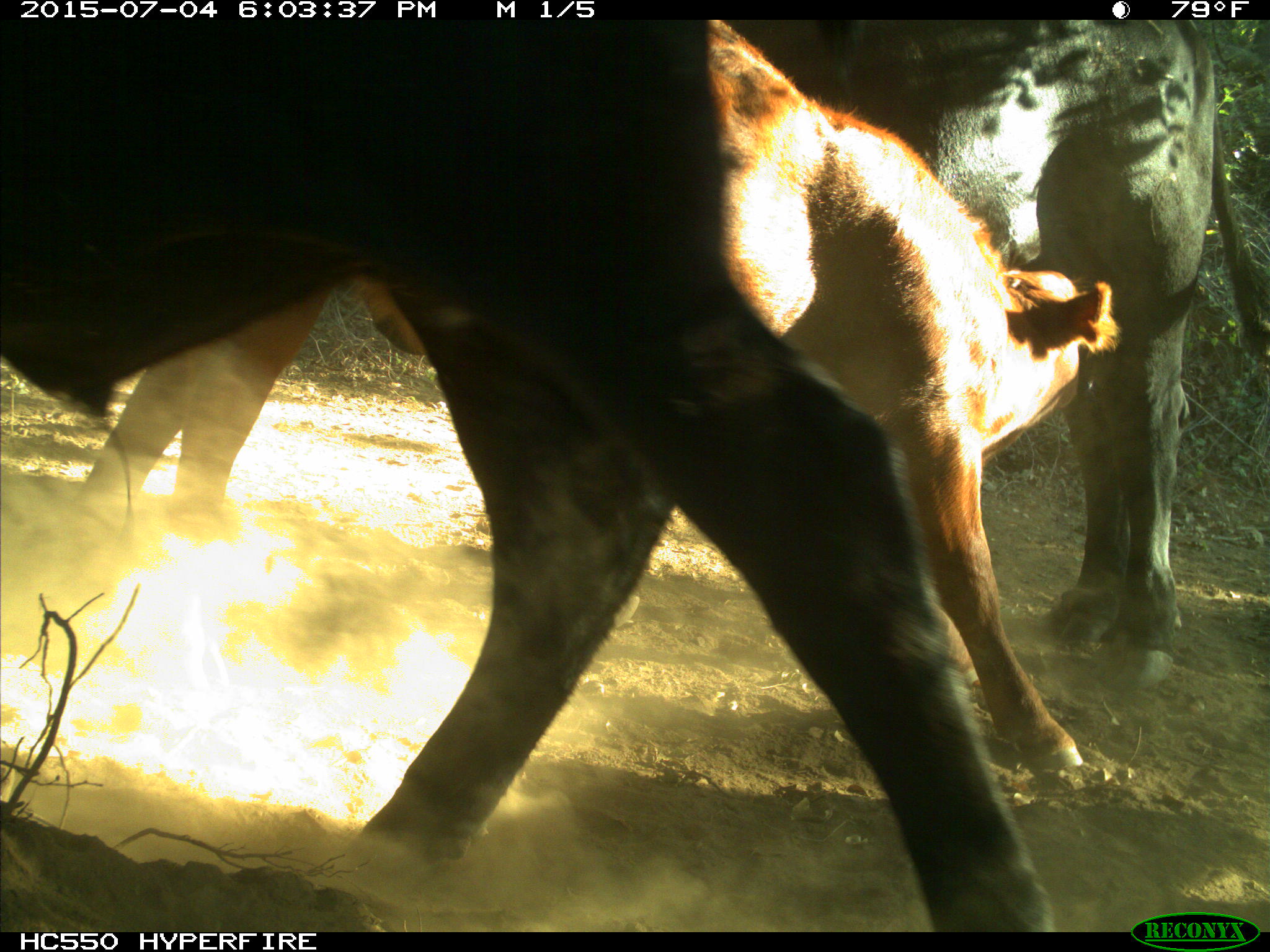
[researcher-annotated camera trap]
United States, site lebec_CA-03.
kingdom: Animalia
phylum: Chordata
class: Mammalia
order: Artiodactyla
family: Bovidae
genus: Bos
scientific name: Bos taurus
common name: domestic cow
Bos taurus (domestic cow).